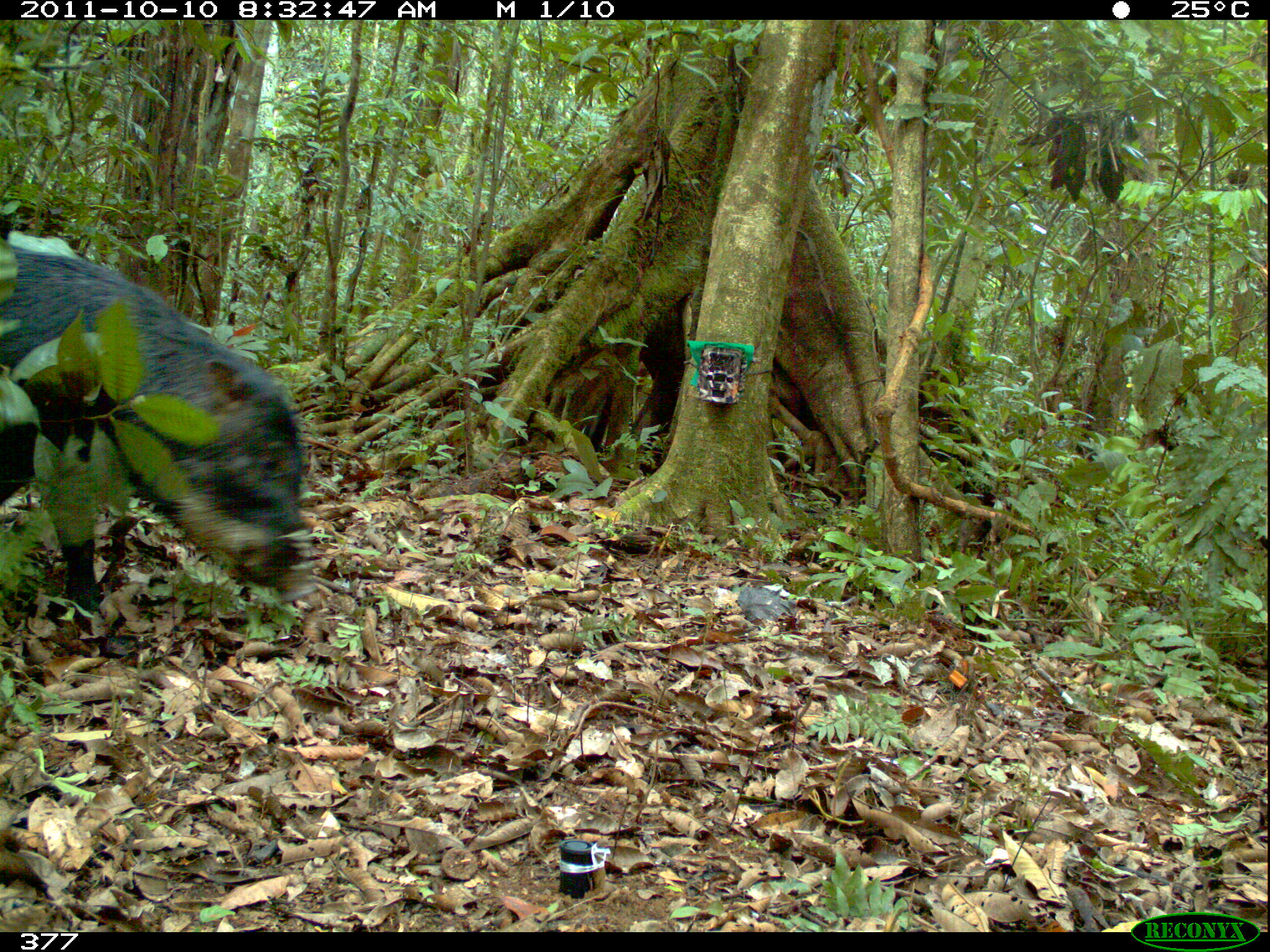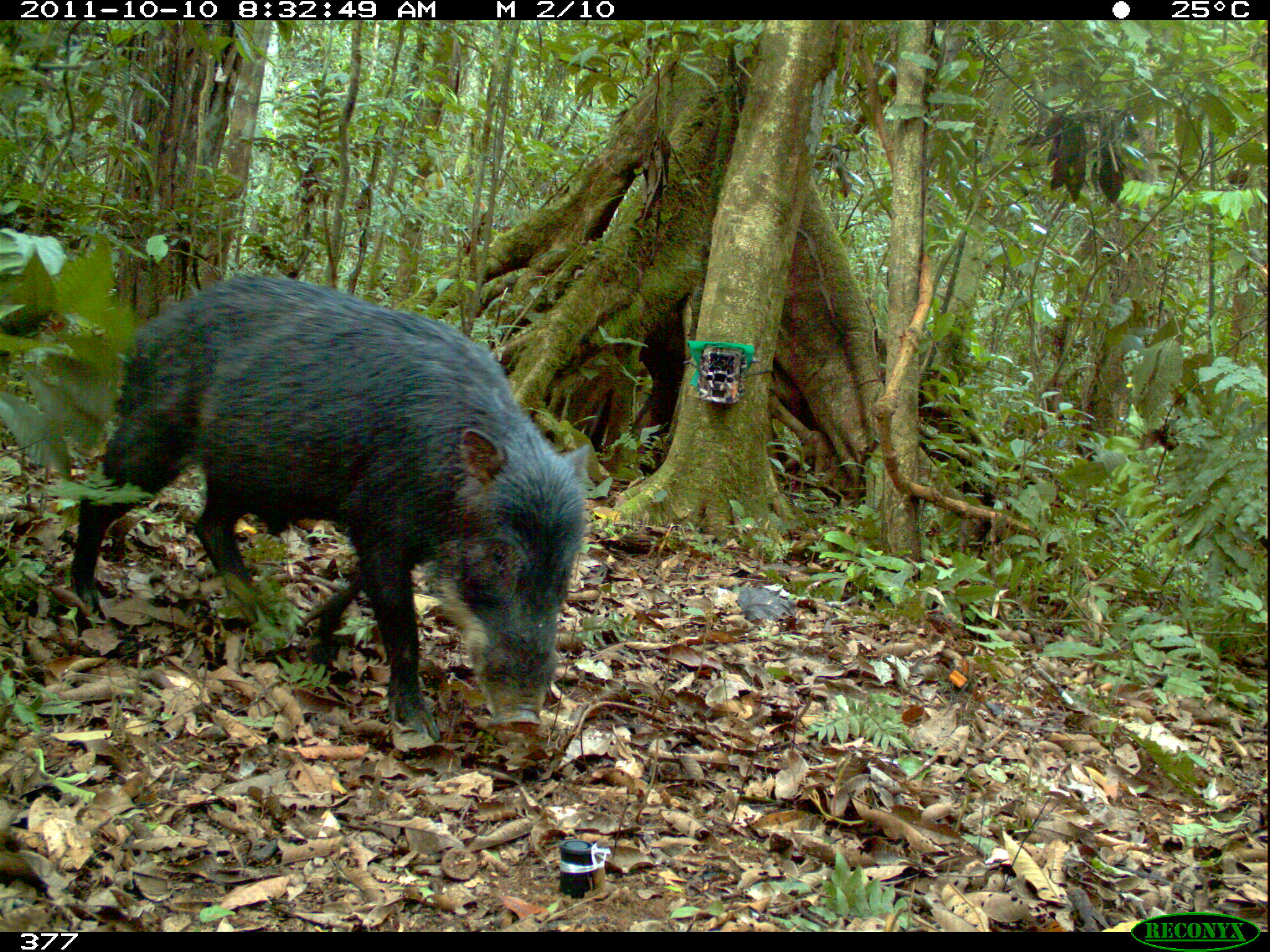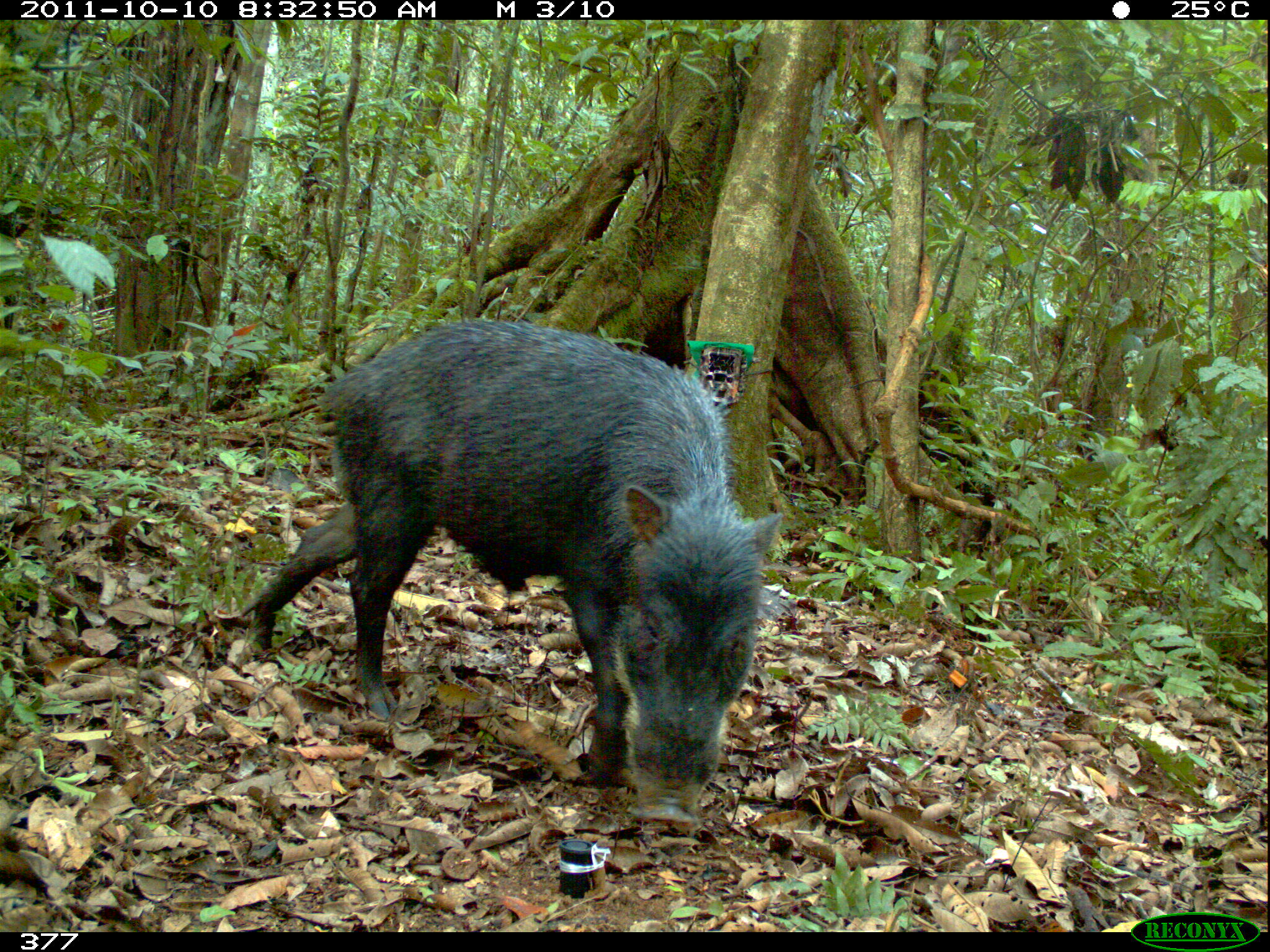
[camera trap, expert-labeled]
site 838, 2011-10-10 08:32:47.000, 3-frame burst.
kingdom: Animalia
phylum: Chordata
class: Mammalia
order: Artiodactyla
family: Tayassuidae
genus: Tayassu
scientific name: Tayassu pecari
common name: white-lipped peccary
Tayassu pecari (white-lipped peccary).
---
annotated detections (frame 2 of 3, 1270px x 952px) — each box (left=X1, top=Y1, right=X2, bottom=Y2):
tayassu pecari: (left=66, top=267, right=593, bottom=751)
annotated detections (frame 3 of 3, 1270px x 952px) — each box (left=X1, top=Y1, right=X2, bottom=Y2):
tayassu pecari: (left=240, top=313, right=787, bottom=831)